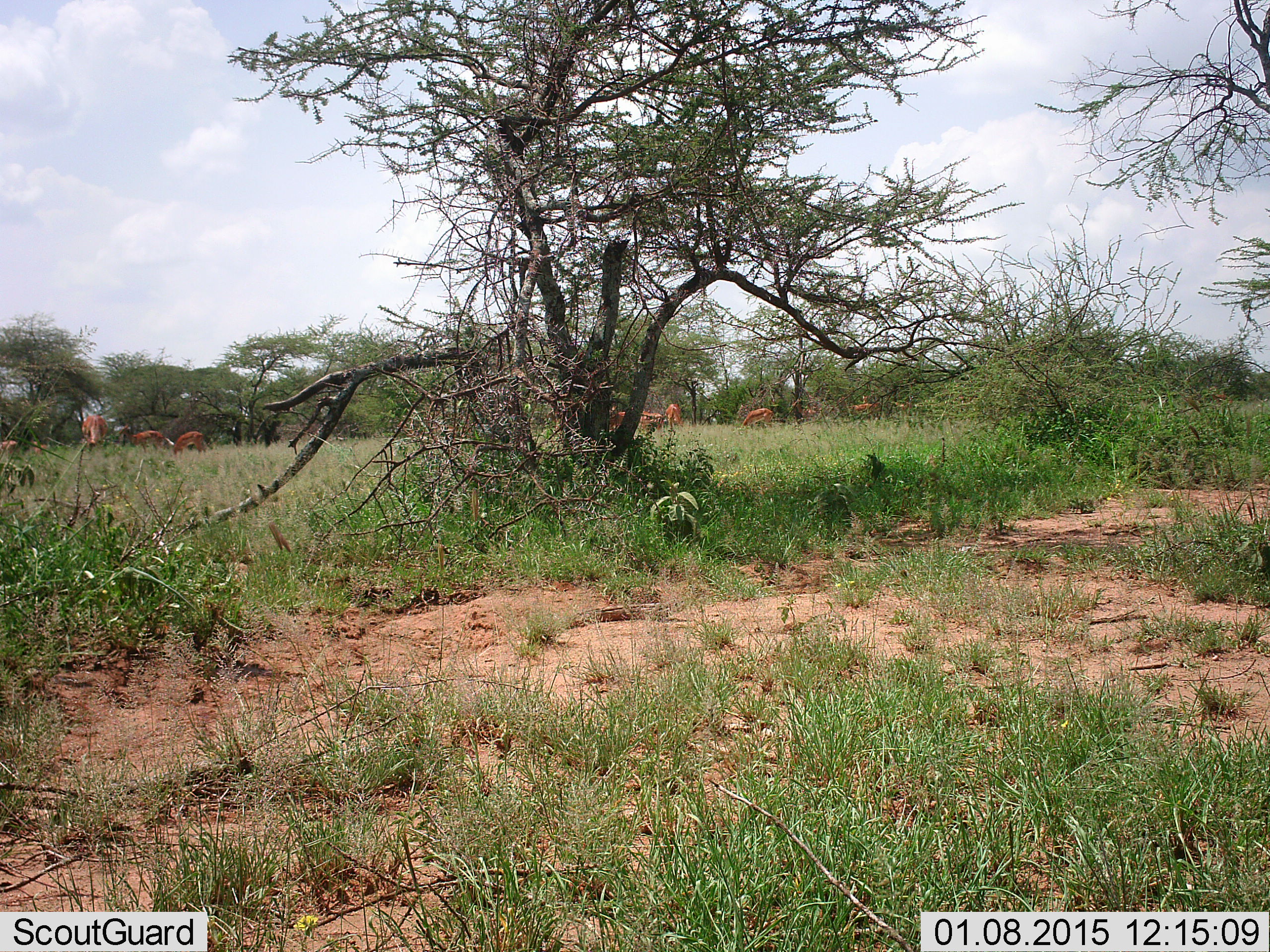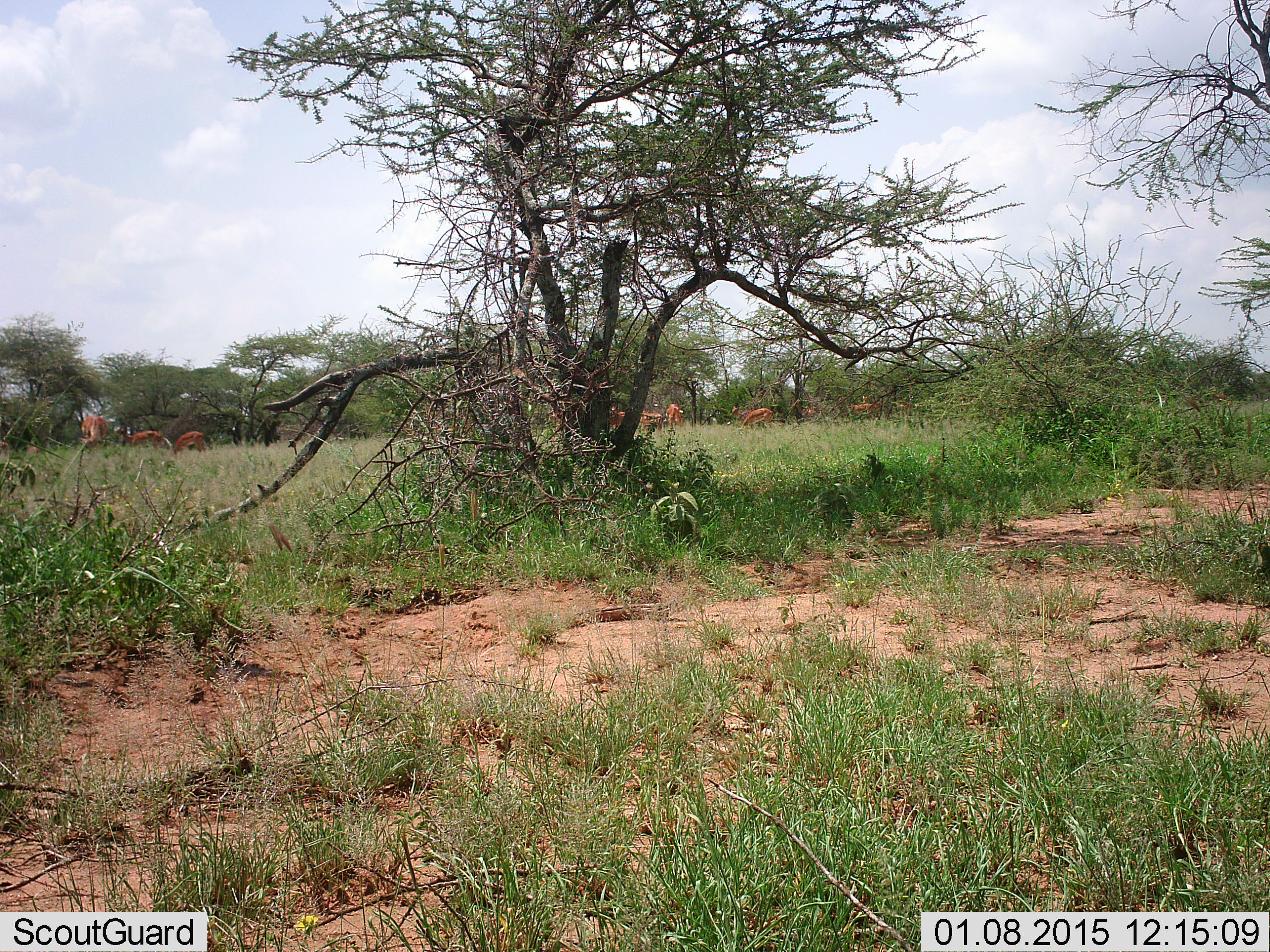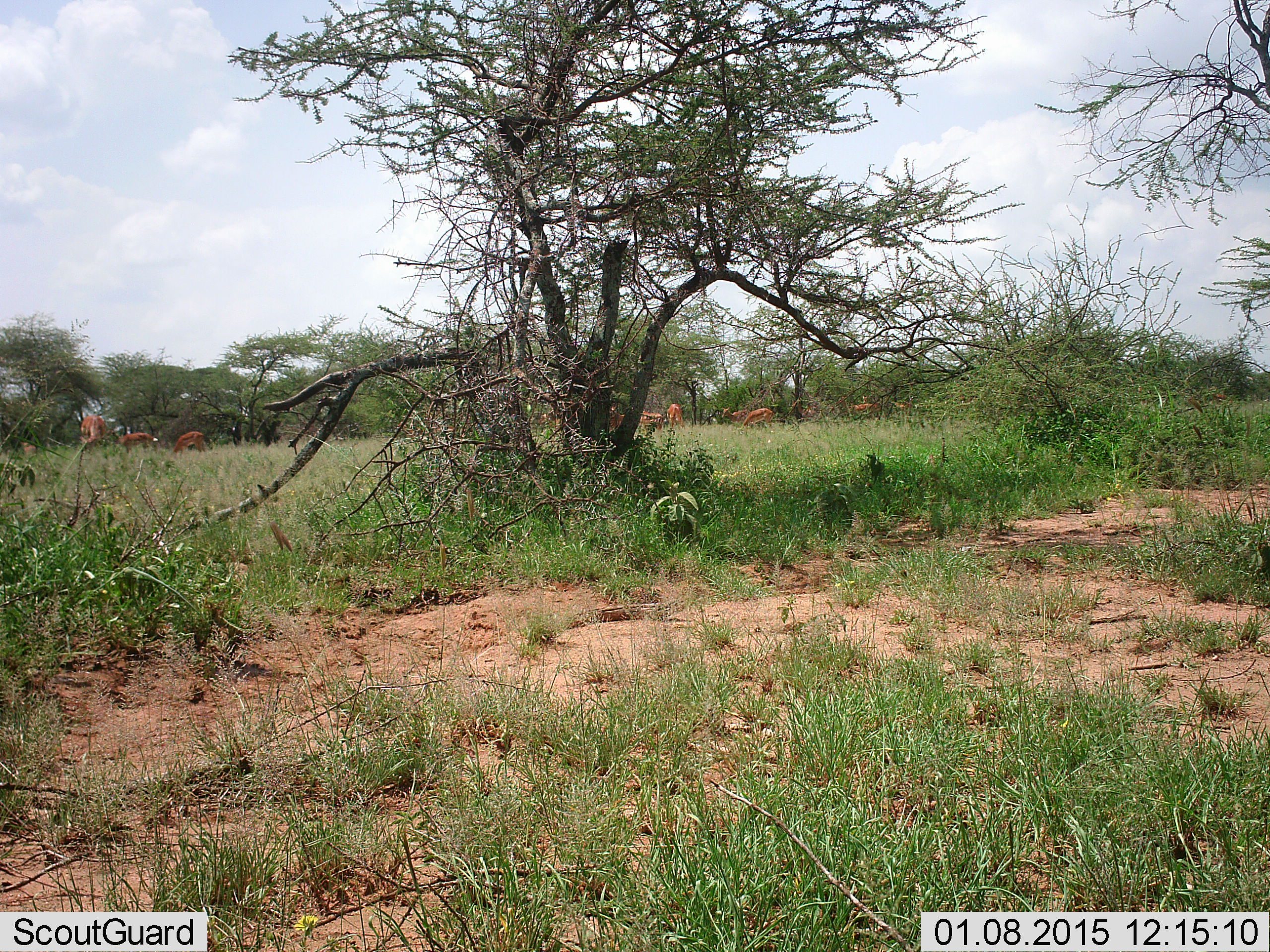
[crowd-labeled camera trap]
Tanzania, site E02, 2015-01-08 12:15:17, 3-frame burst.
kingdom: Animalia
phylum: Chordata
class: Mammalia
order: Artiodactyla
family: Bovidae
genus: Aepyceros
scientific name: Aepyceros melampus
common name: impala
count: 9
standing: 30%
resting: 0%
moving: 30%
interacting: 0%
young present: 0%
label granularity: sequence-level